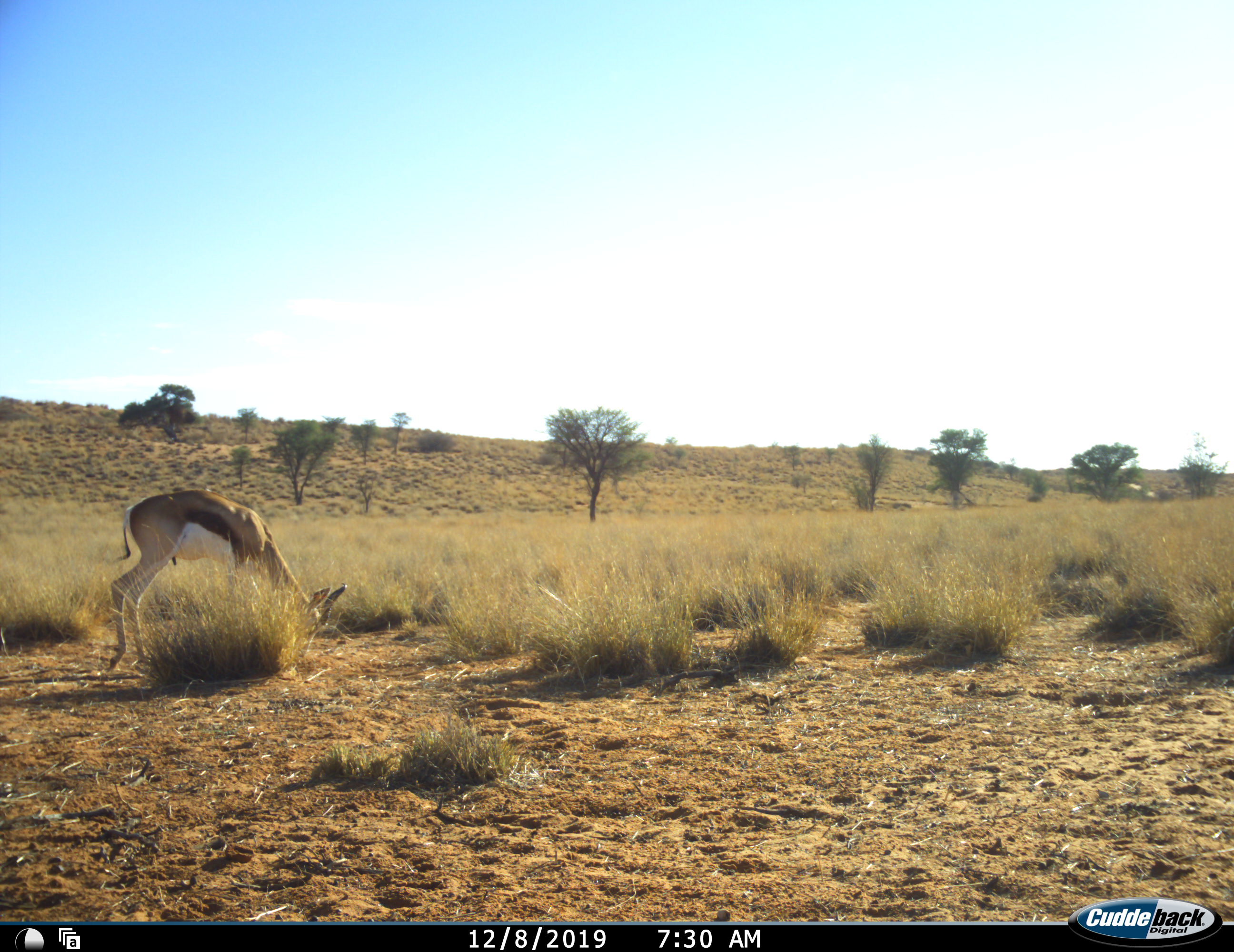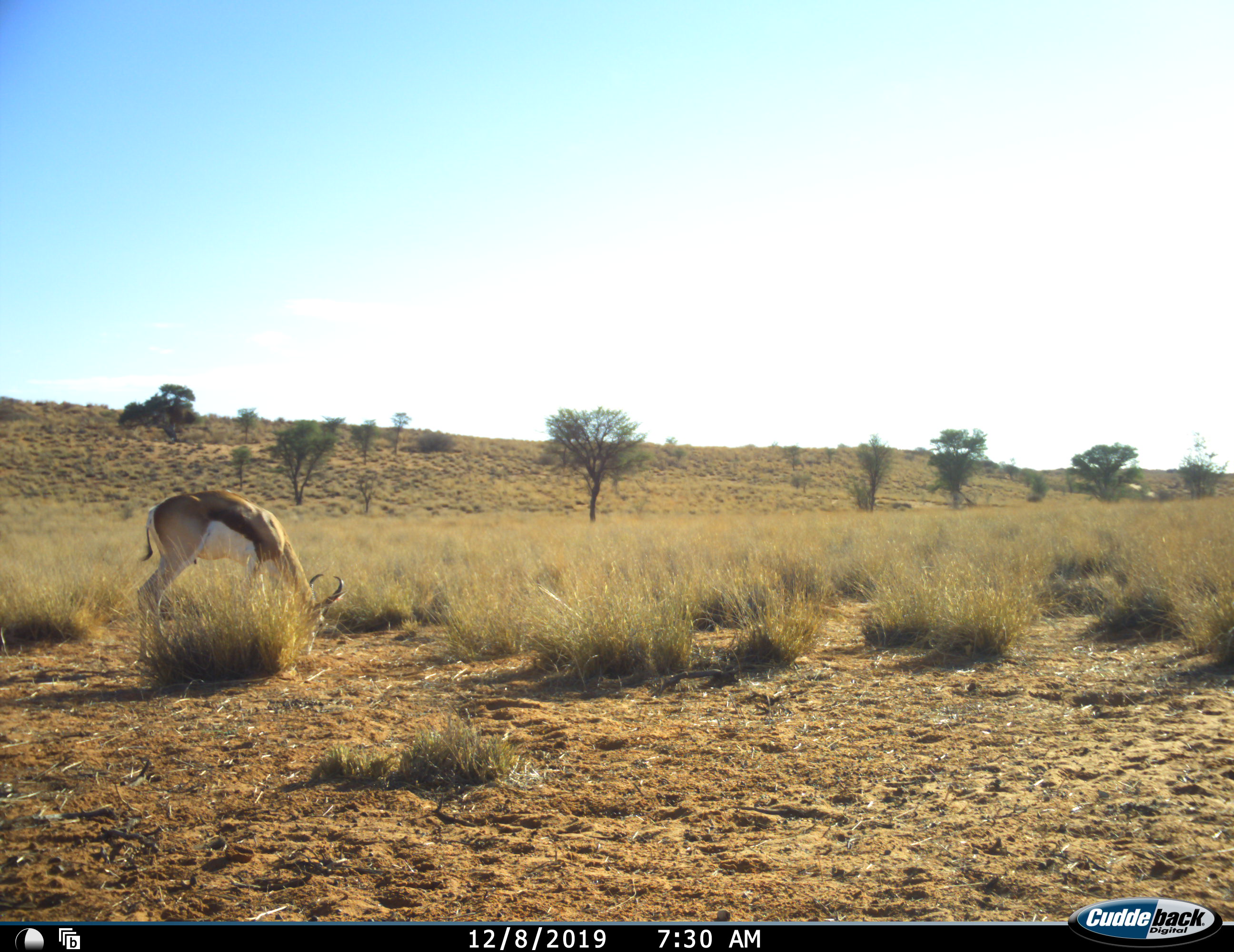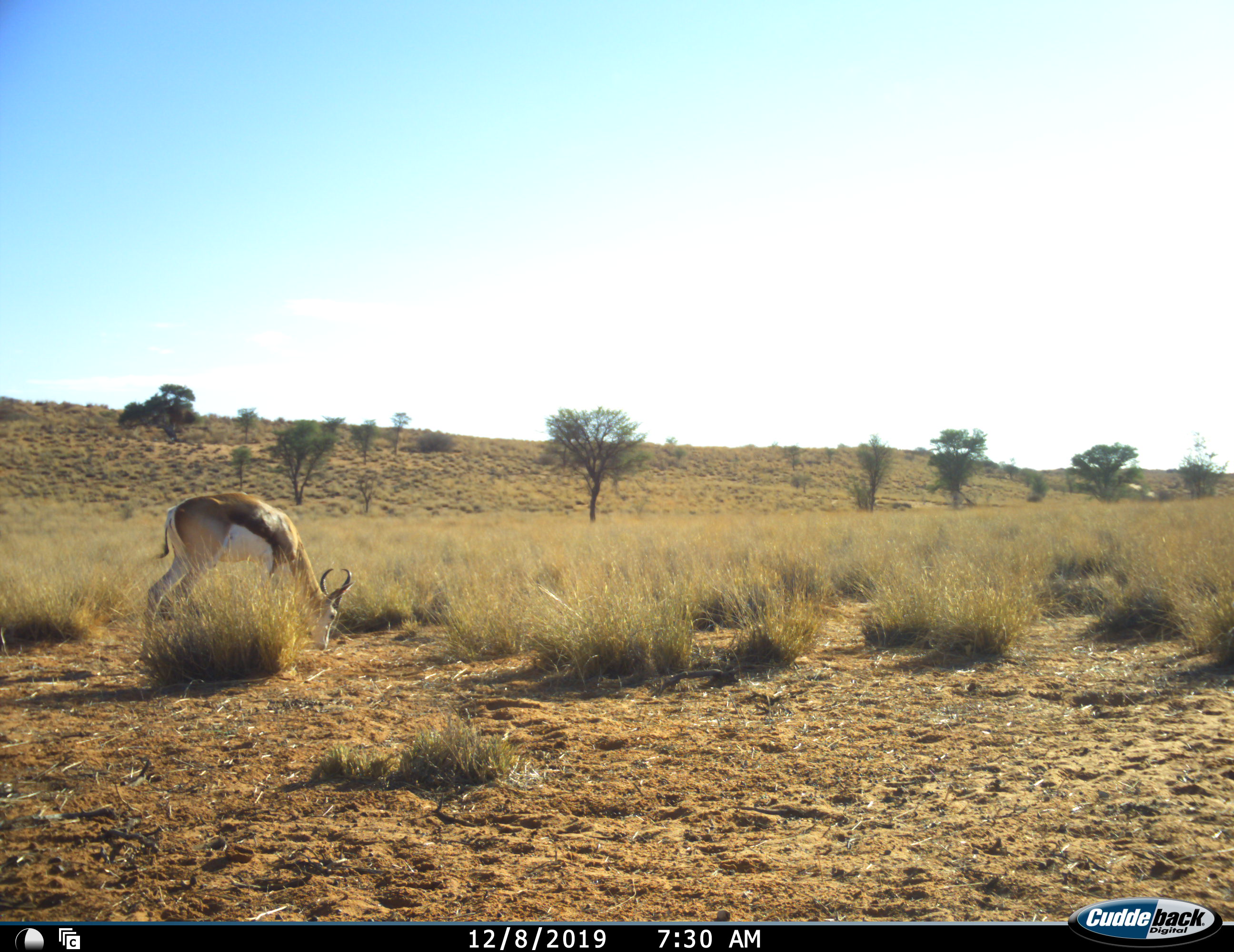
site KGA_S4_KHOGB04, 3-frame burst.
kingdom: Animalia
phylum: Chordata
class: Mammalia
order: Artiodactyla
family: Bovidae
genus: Antidorcas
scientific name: Antidorcas marsupialis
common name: springbok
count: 1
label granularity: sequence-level